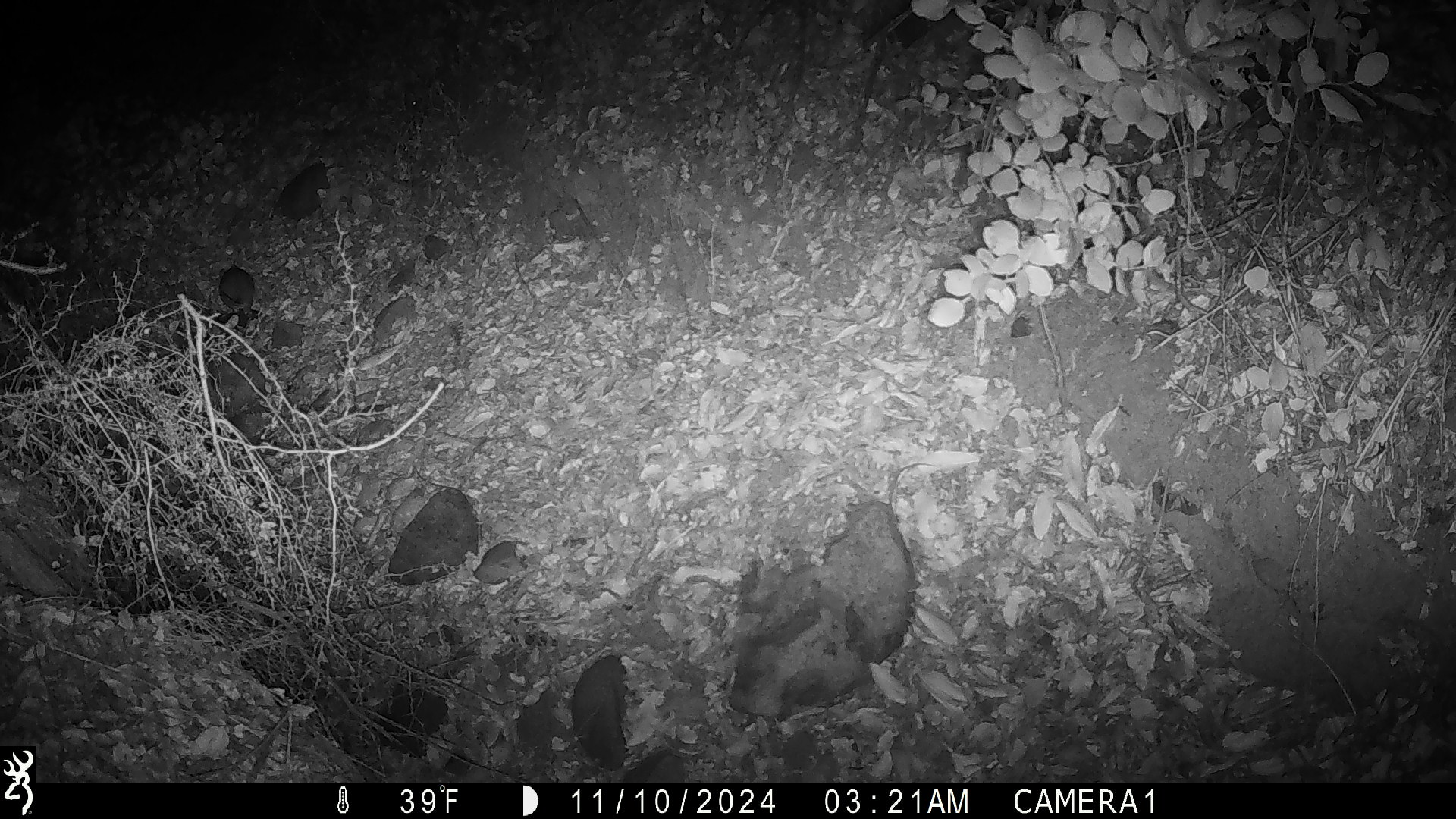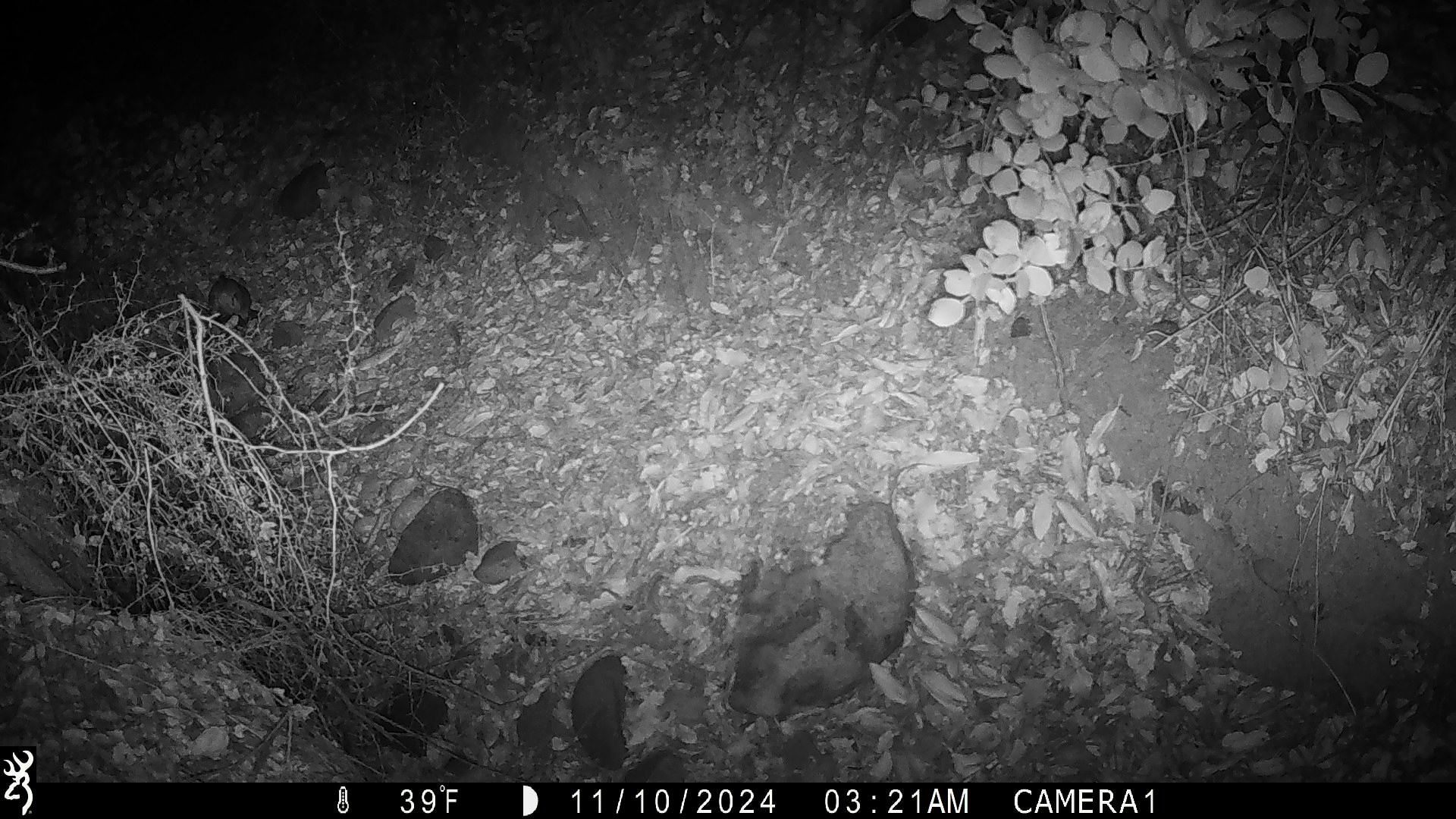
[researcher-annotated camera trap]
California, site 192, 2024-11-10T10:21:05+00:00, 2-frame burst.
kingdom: Animalia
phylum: Chordata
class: Mammalia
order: Rodentia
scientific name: Rodentia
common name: mouse or rat